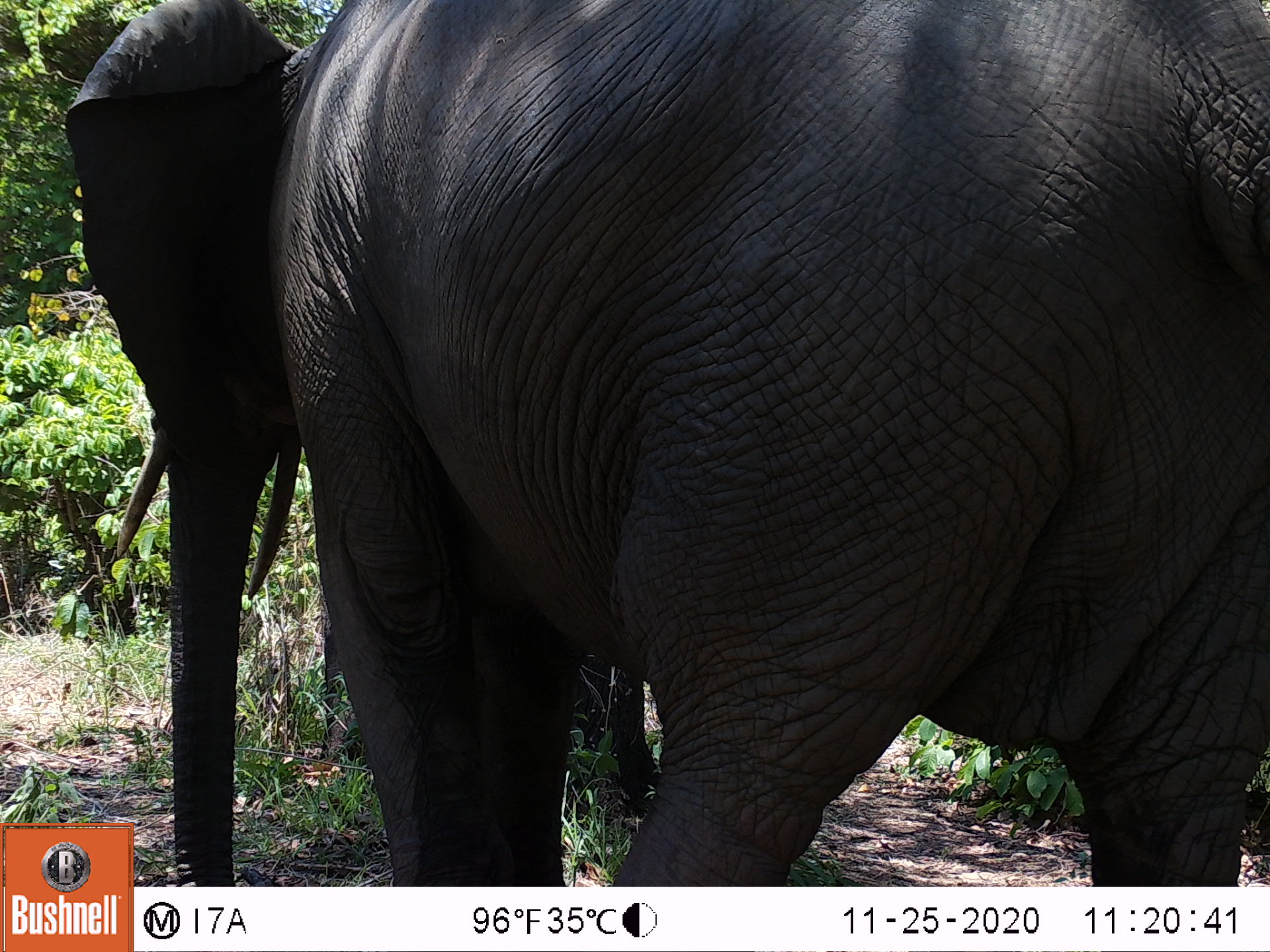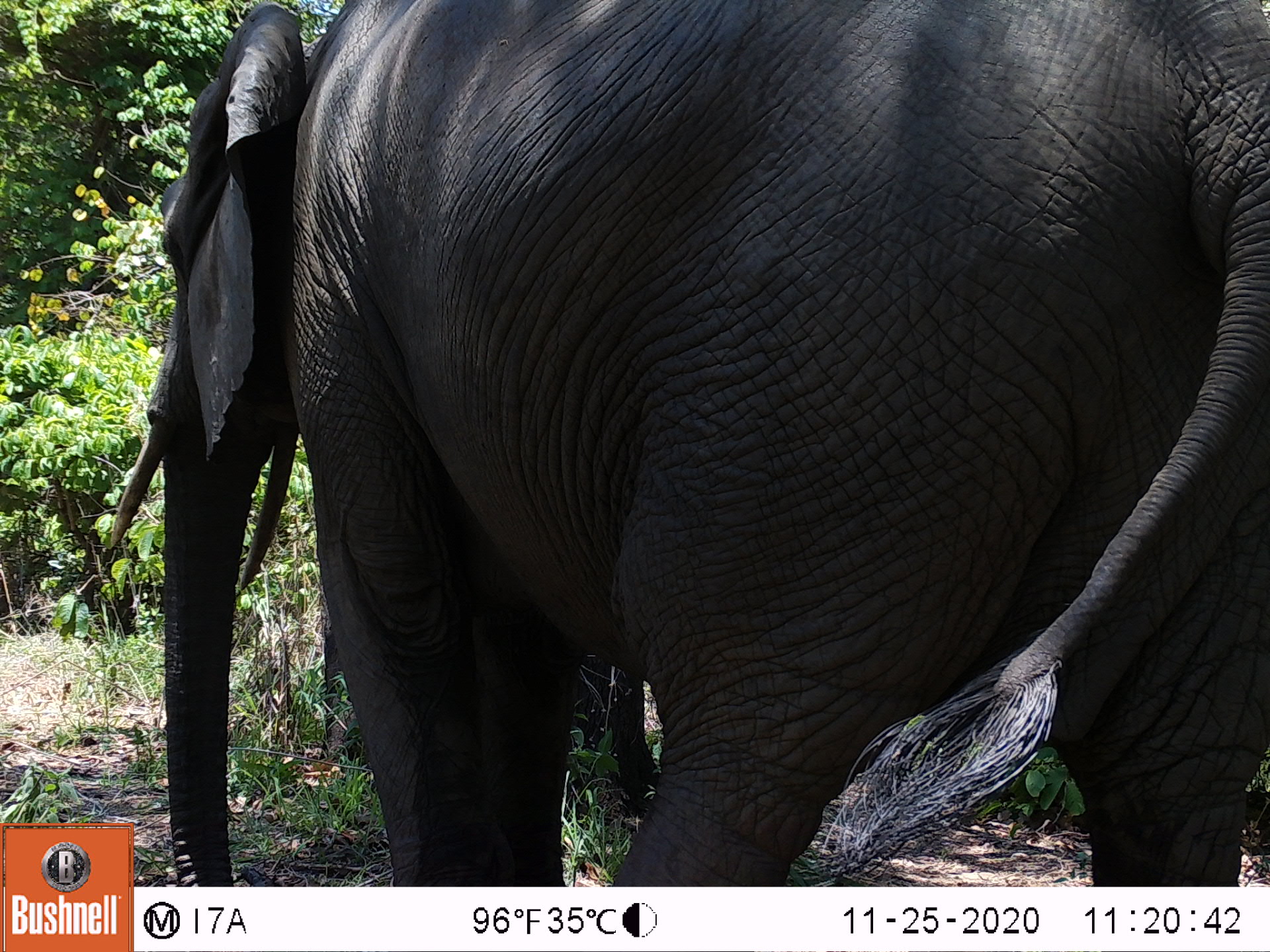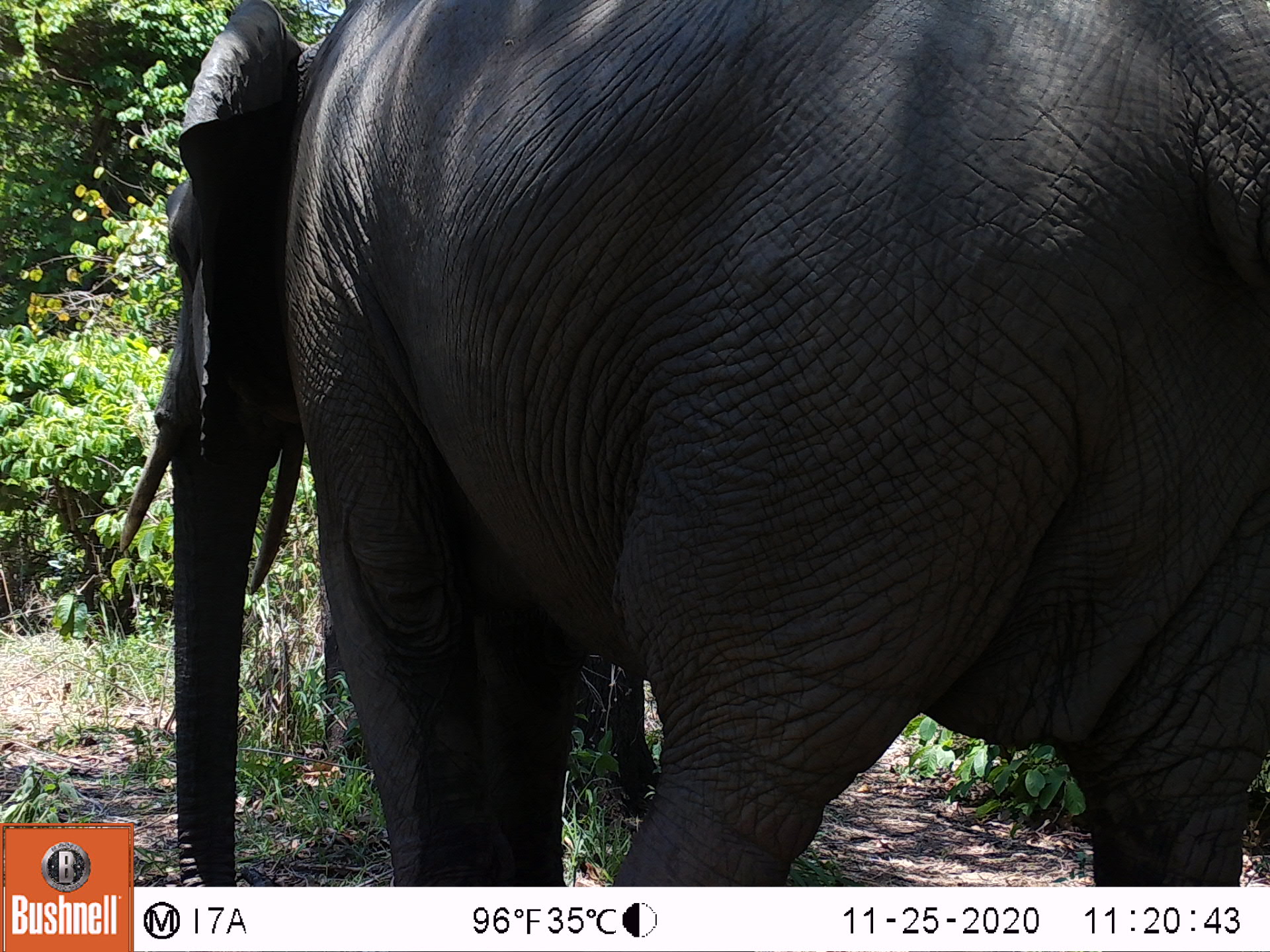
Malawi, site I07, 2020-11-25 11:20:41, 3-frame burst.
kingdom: Animalia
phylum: Chordata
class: Mammalia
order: Proboscidea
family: Elephantidae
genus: Loxodonta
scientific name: Loxodonta africana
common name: african savanna elephant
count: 1